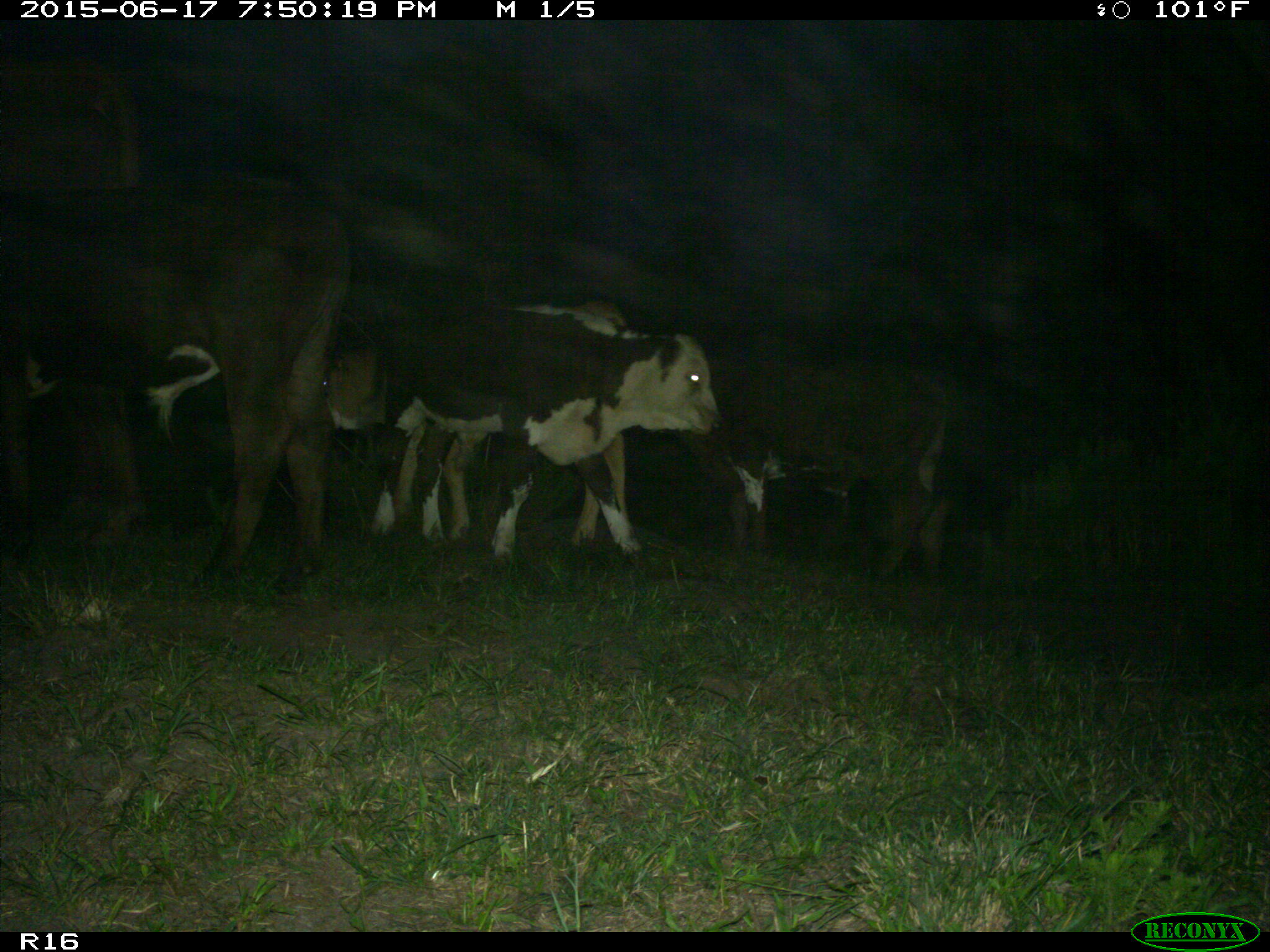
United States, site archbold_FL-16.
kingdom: Animalia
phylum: Chordata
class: Mammalia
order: Artiodactyla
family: Bovidae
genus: Bos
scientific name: Bos taurus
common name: domestic cow